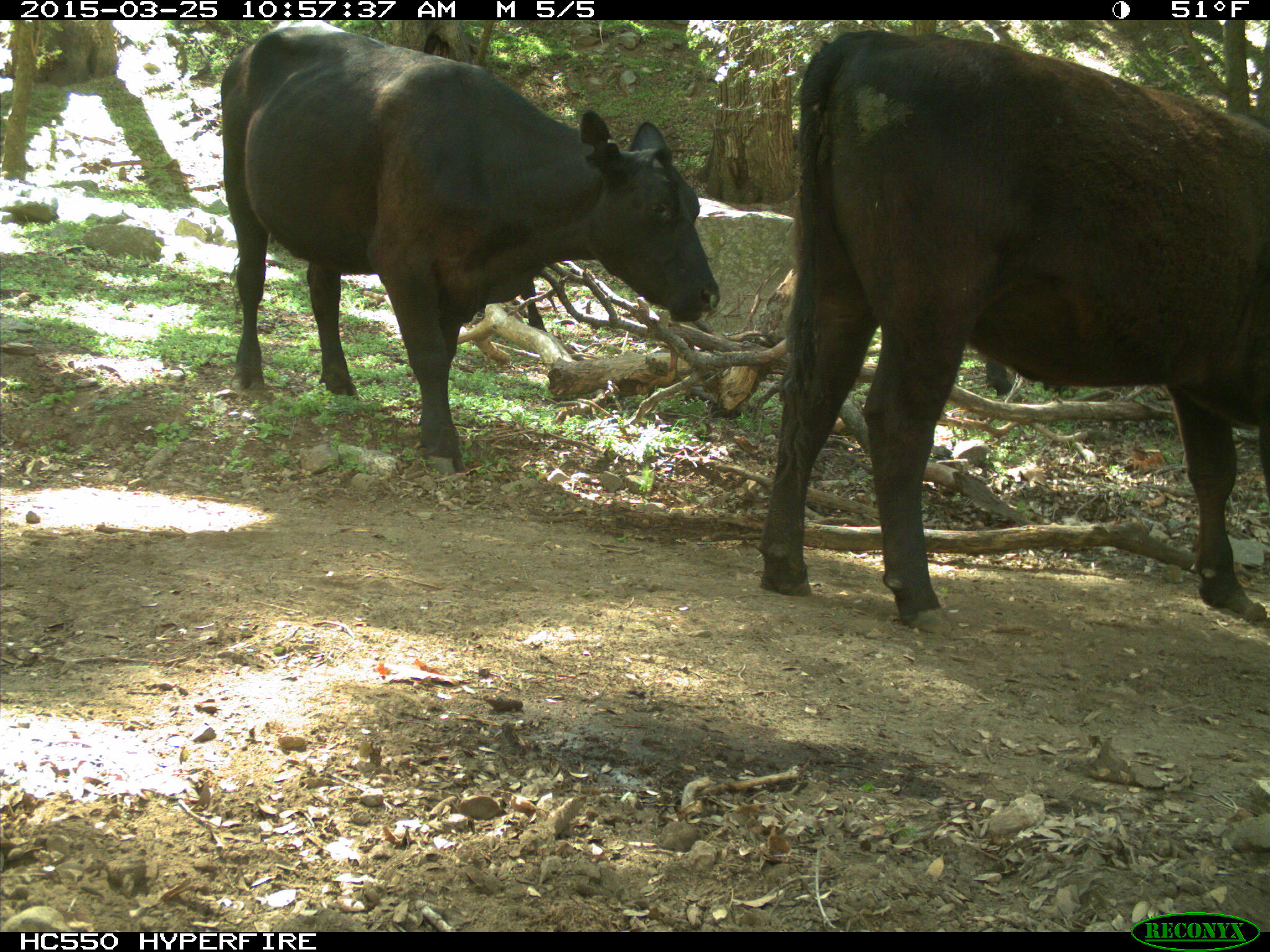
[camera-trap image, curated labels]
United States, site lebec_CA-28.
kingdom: Animalia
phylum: Chordata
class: Mammalia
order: Artiodactyla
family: Bovidae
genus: Bos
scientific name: Bos taurus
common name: domestic cow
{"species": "Bos taurus (domestic cow)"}